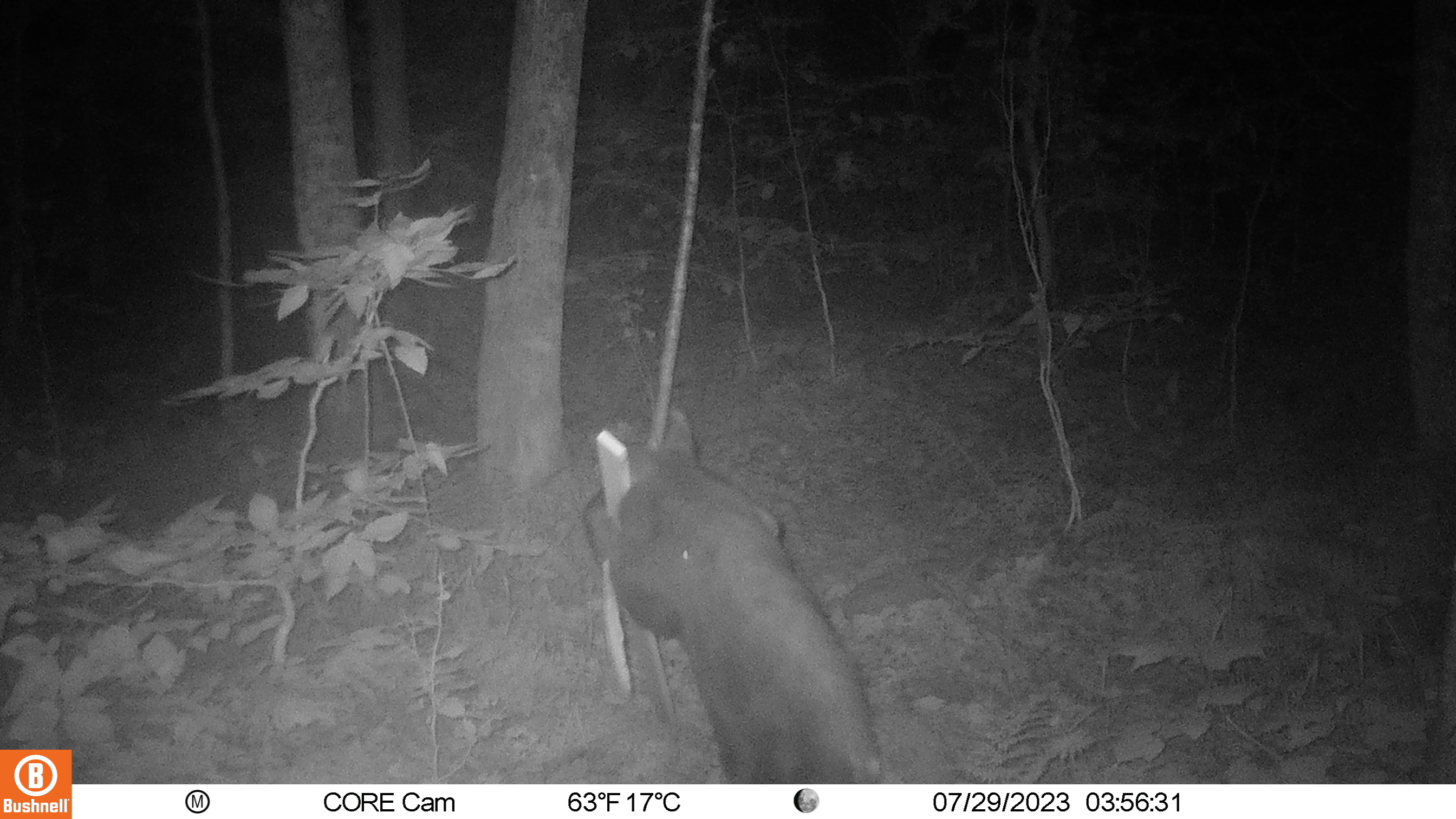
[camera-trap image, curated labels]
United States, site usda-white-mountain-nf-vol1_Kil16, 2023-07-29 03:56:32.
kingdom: Animalia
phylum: Chordata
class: Mammalia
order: Carnivora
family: Ursidae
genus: Ursus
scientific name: Ursus americanus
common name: black bear